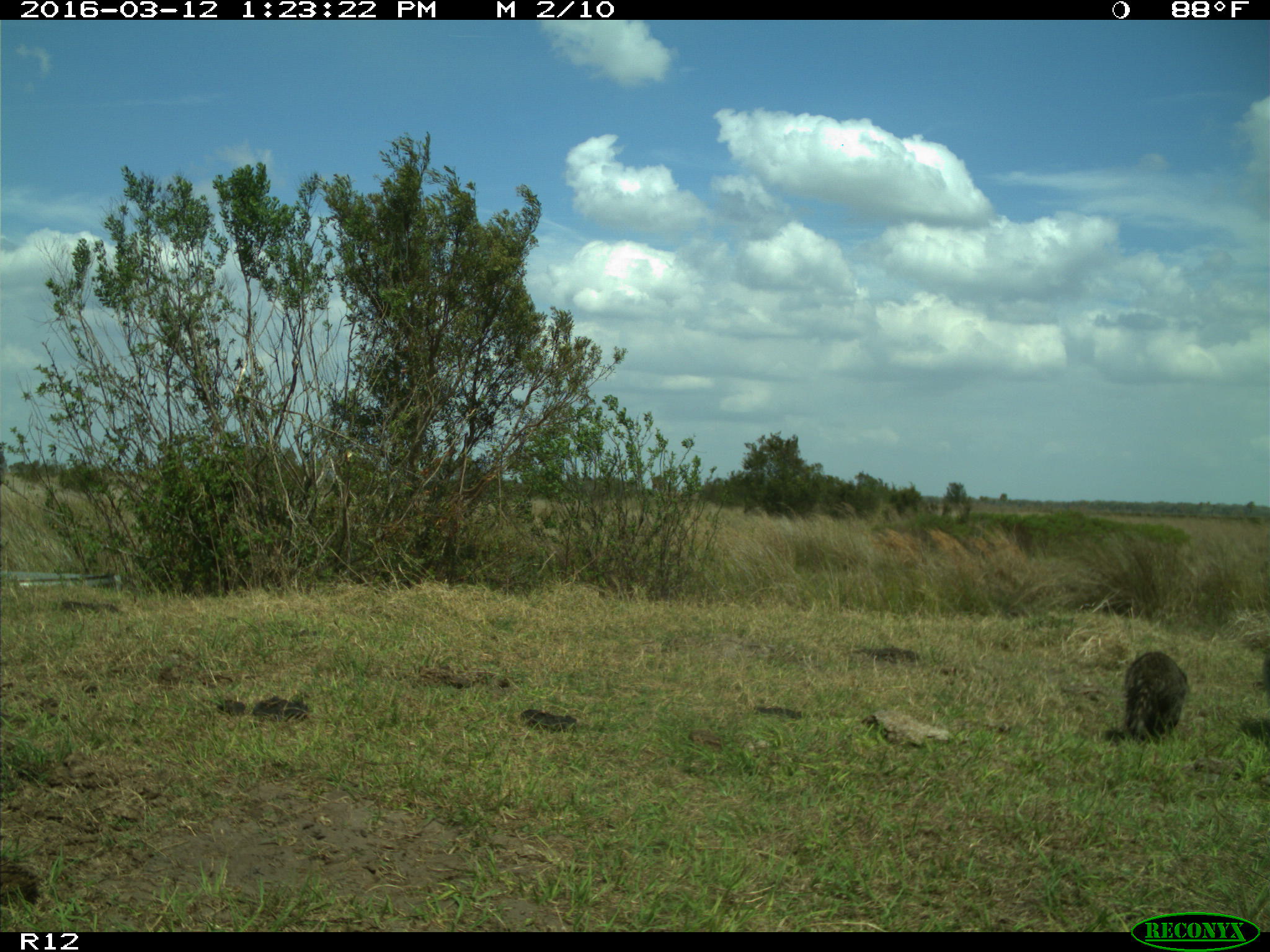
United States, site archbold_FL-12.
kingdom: Animalia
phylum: Chordata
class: Mammalia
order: Carnivora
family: Procyonidae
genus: Procyon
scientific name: Procyon lotor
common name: common raccoon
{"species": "Procyon lotor (common raccoon)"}